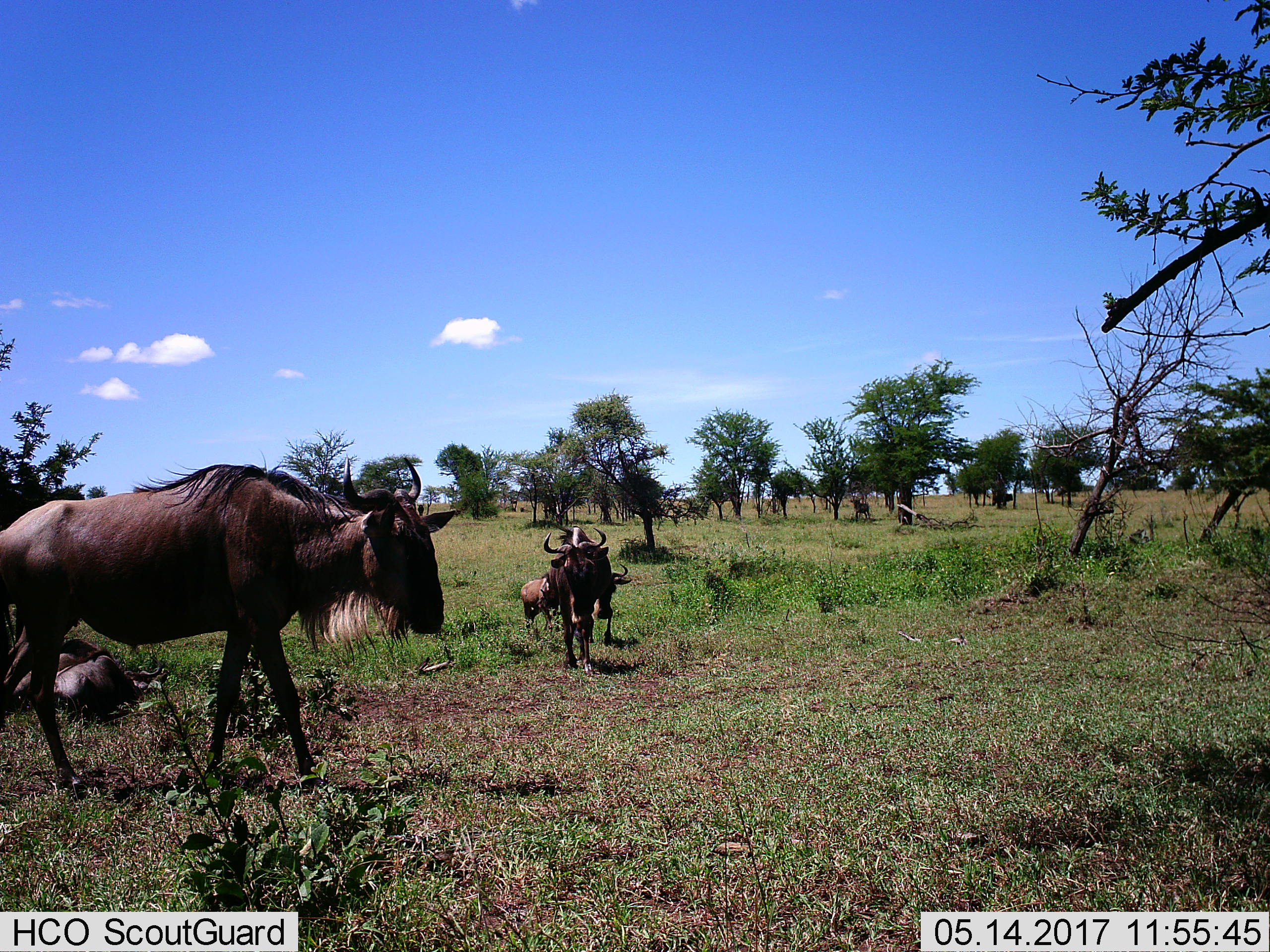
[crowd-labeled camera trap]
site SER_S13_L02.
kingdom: Animalia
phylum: Chordata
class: Mammalia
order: Artiodactyla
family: Bovidae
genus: Connochaetes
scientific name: Connochaetes taurinus taurinus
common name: blue wildebeest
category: wildebeestblue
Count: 5.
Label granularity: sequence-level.